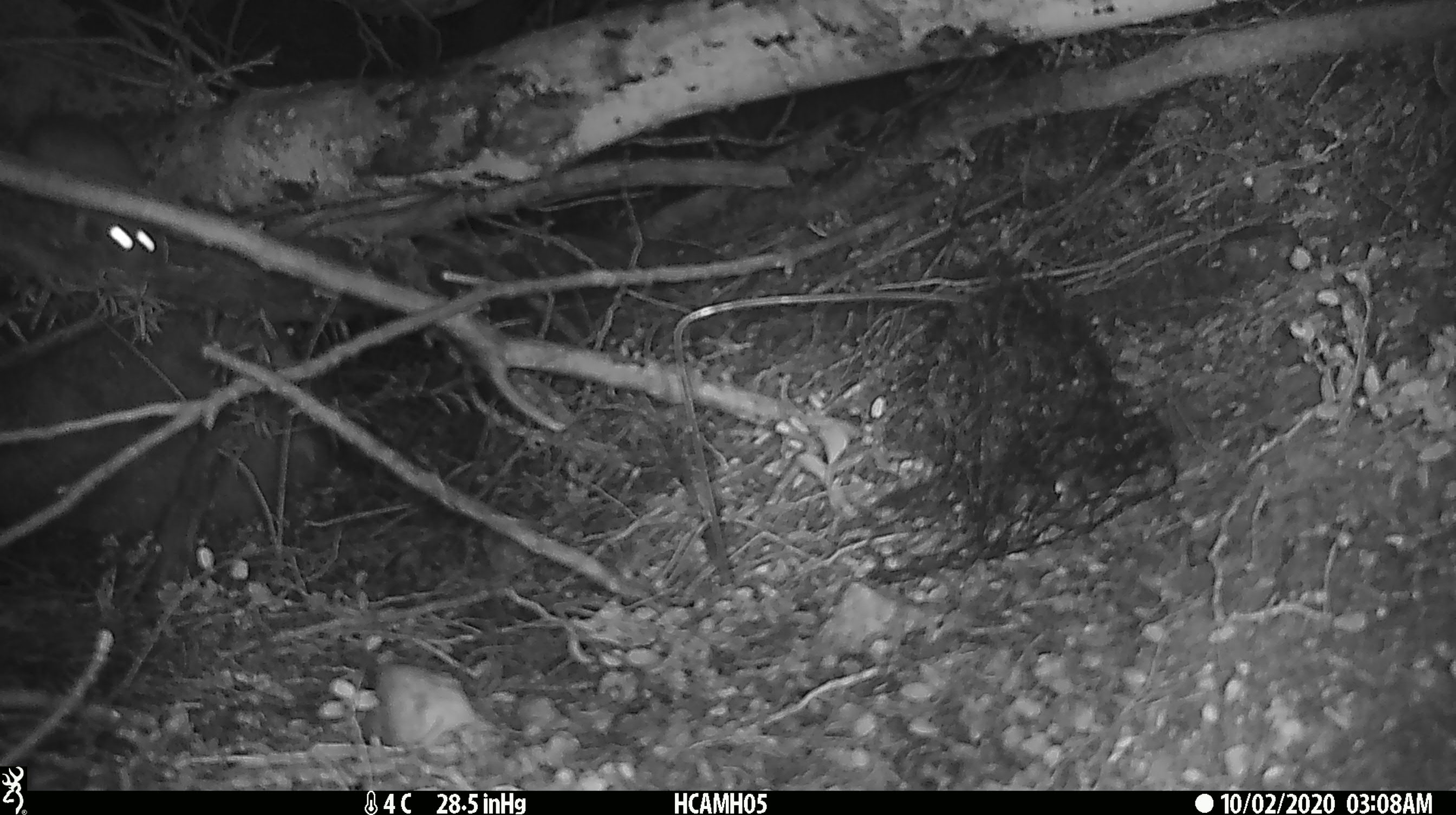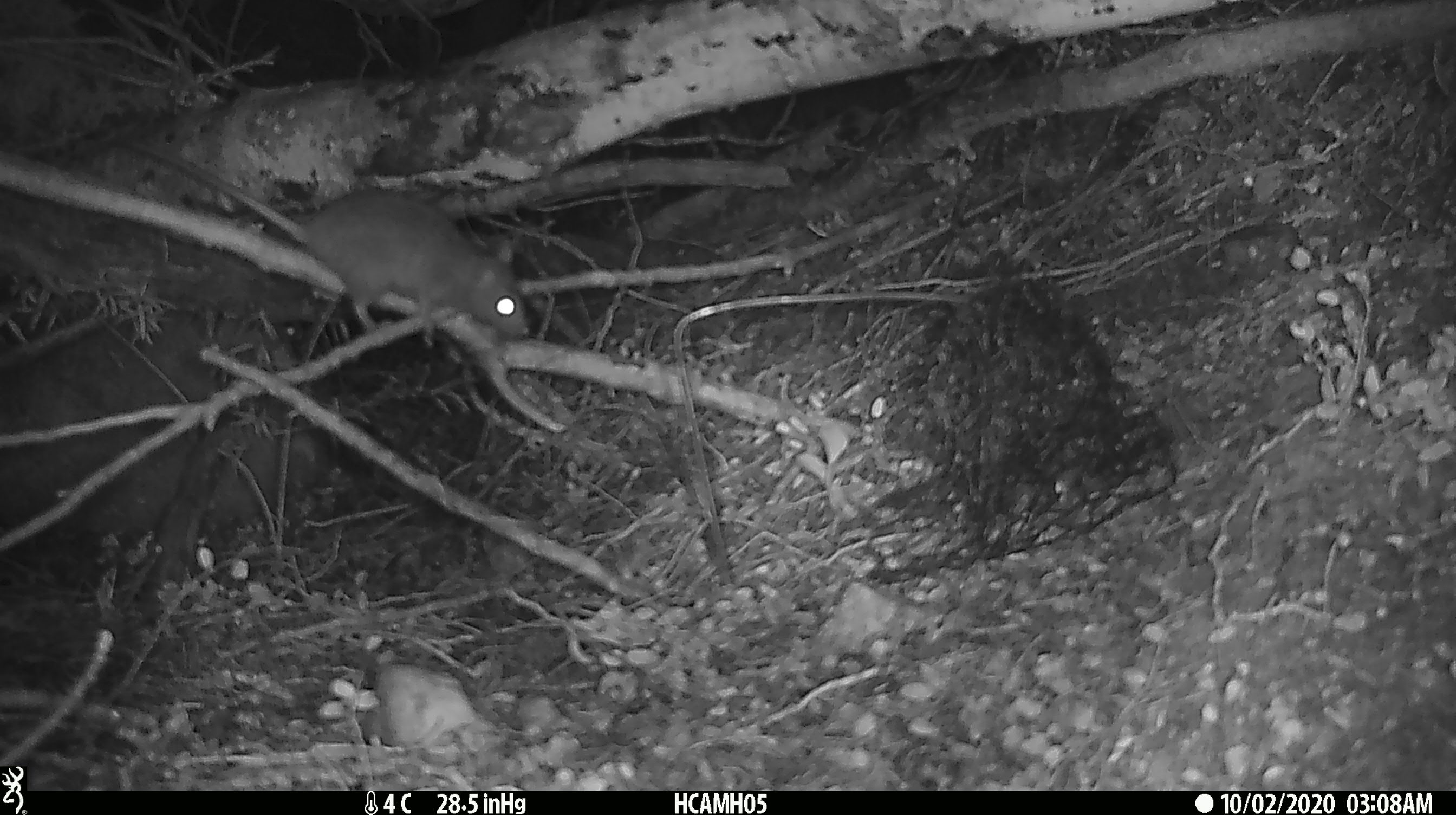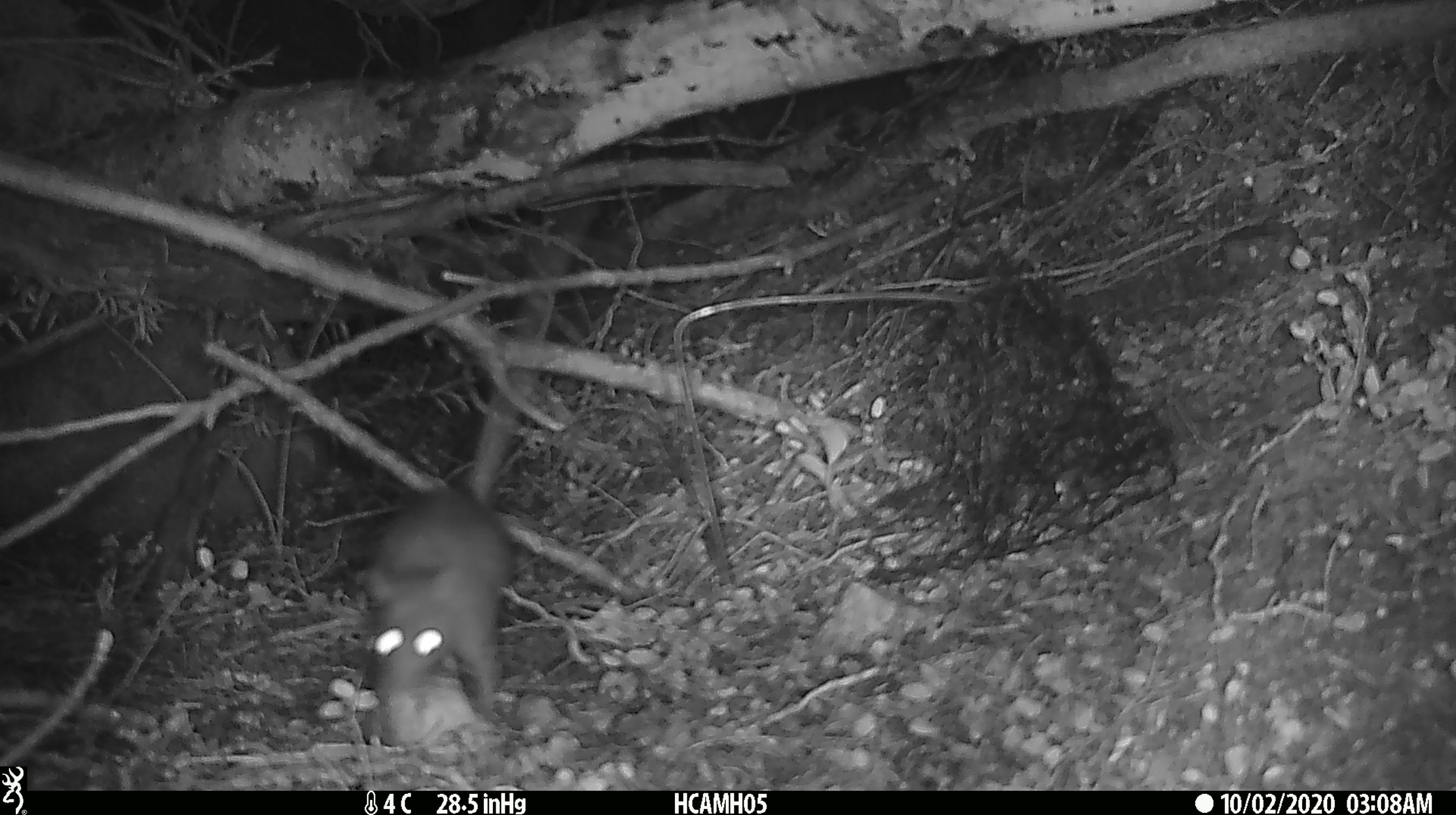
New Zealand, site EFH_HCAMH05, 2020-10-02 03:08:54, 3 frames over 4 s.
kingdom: Animalia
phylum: Chordata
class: Mammalia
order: Rodentia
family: Muridae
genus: Rattus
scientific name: Rattus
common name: rat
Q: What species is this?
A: Rat (Rattus).